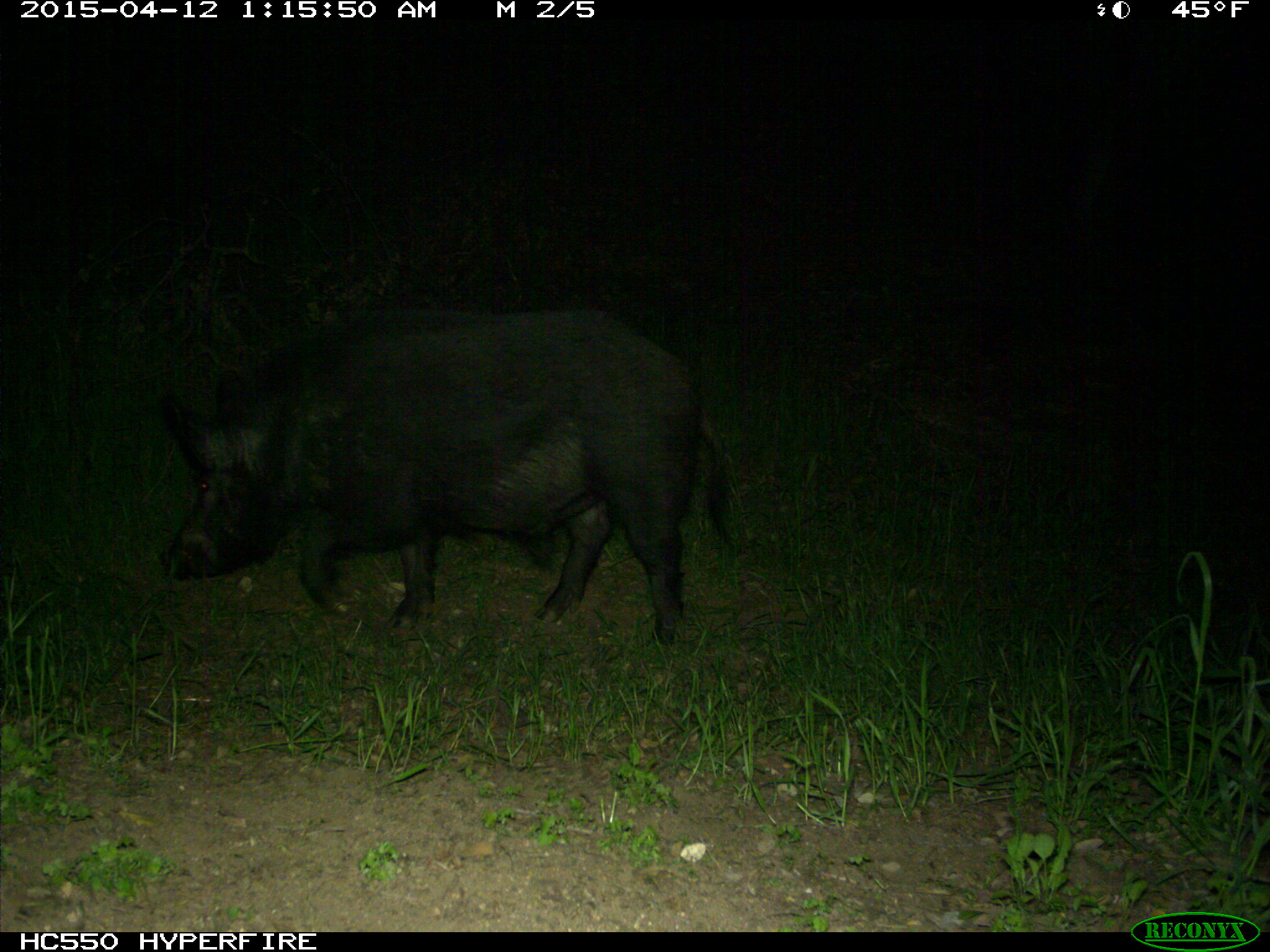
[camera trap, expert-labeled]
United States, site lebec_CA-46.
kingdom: Animalia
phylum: Chordata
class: Mammalia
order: Artiodactyla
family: Suidae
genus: Sus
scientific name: Sus scrofa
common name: wild boar